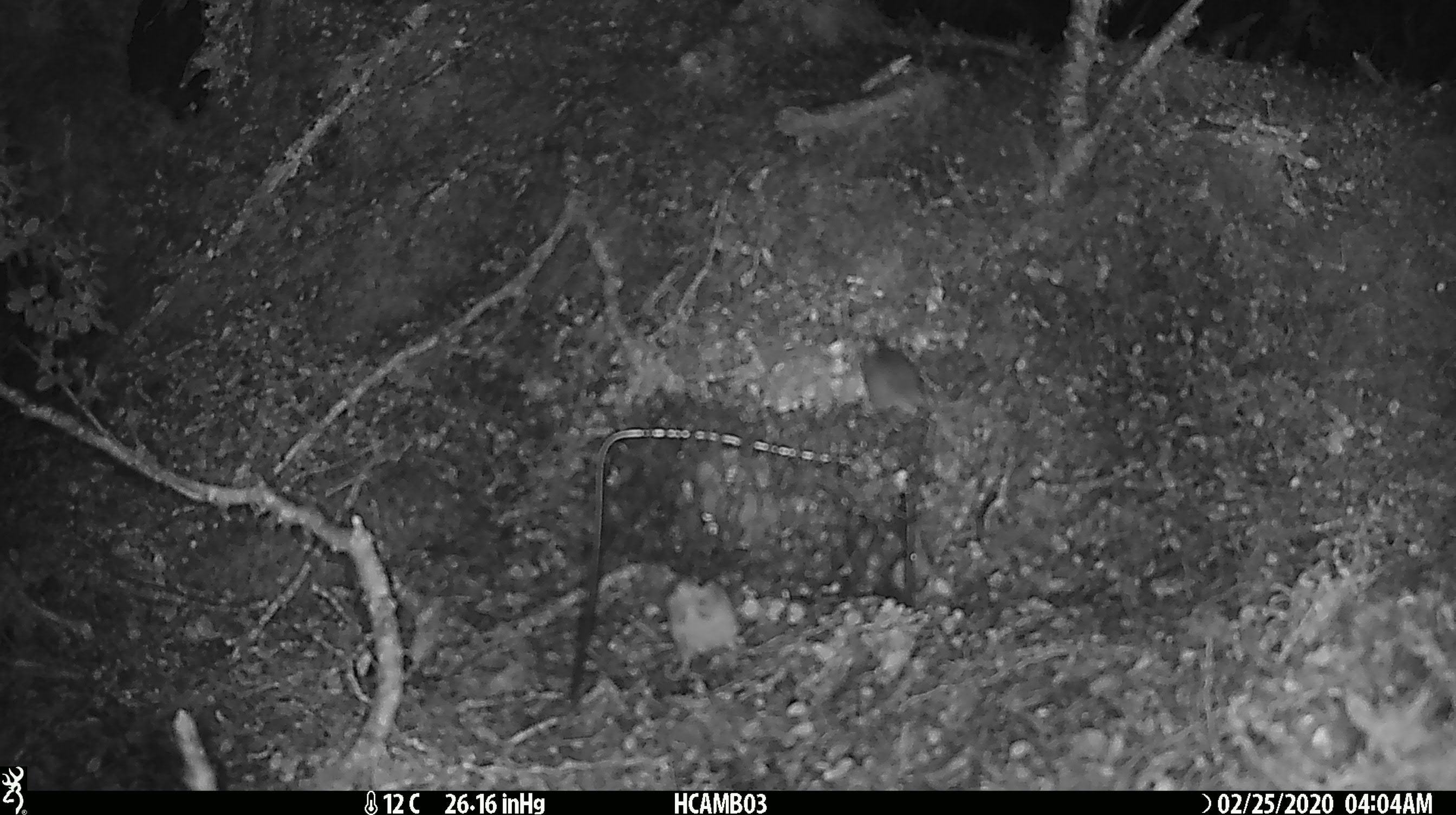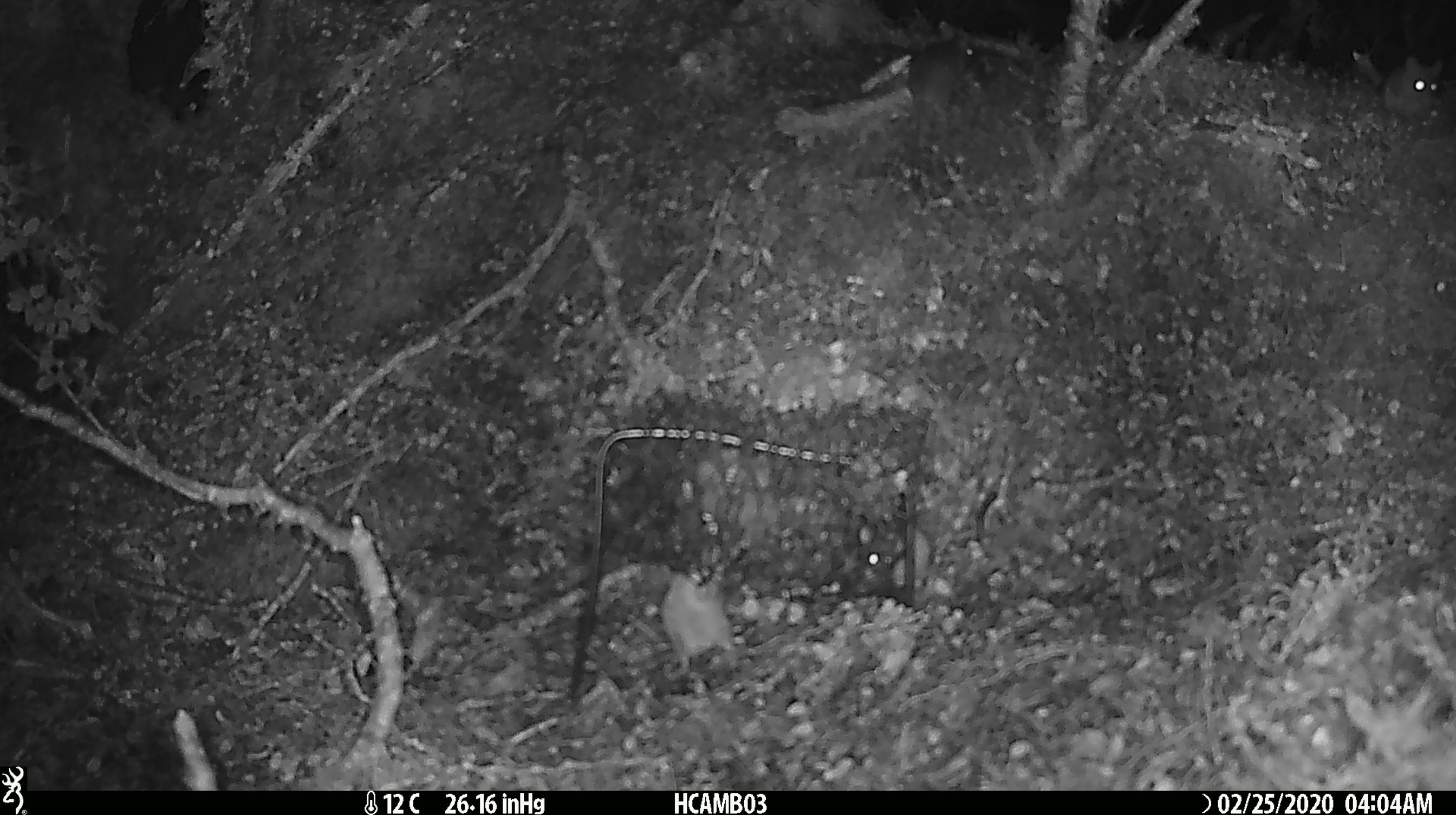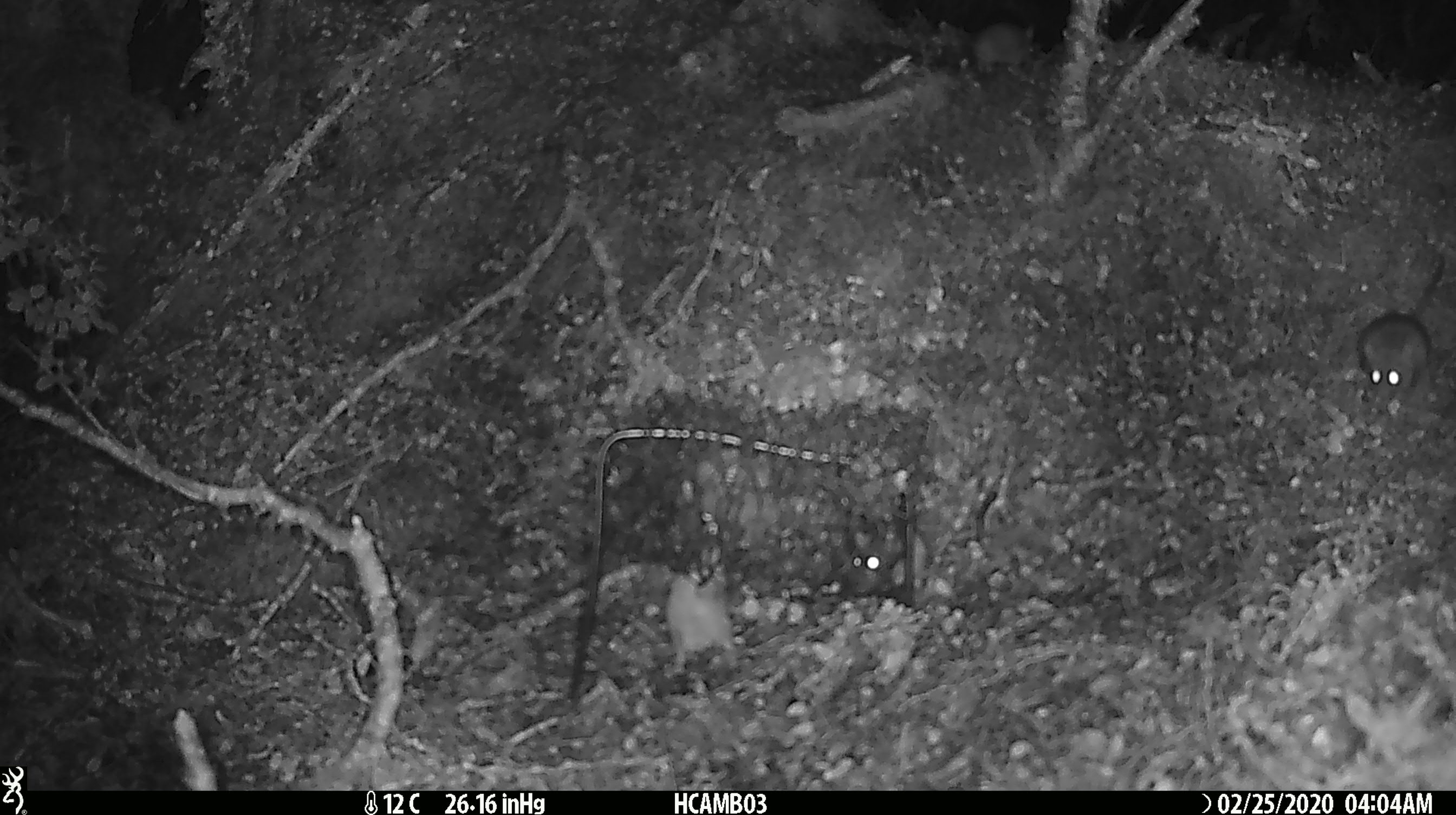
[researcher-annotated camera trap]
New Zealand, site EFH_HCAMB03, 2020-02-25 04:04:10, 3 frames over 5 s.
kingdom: Animalia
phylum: Chordata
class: Mammalia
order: Rodentia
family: Muridae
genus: Mus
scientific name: Mus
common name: mouse